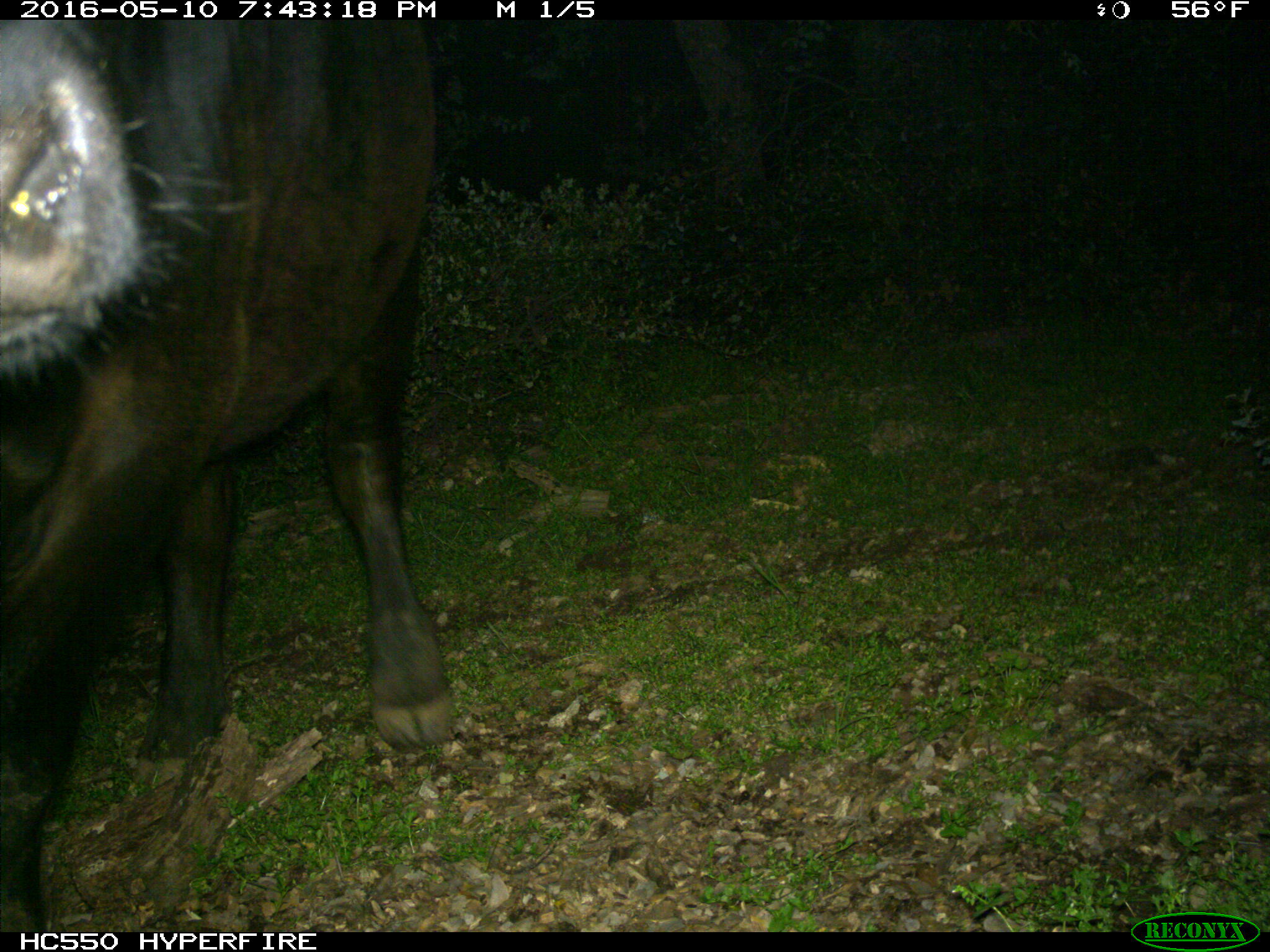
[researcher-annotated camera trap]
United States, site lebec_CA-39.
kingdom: Animalia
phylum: Chordata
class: Mammalia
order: Artiodactyla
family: Bovidae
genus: Bos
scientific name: Bos taurus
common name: domestic cow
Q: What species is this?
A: Bos taurus (domestic cow).